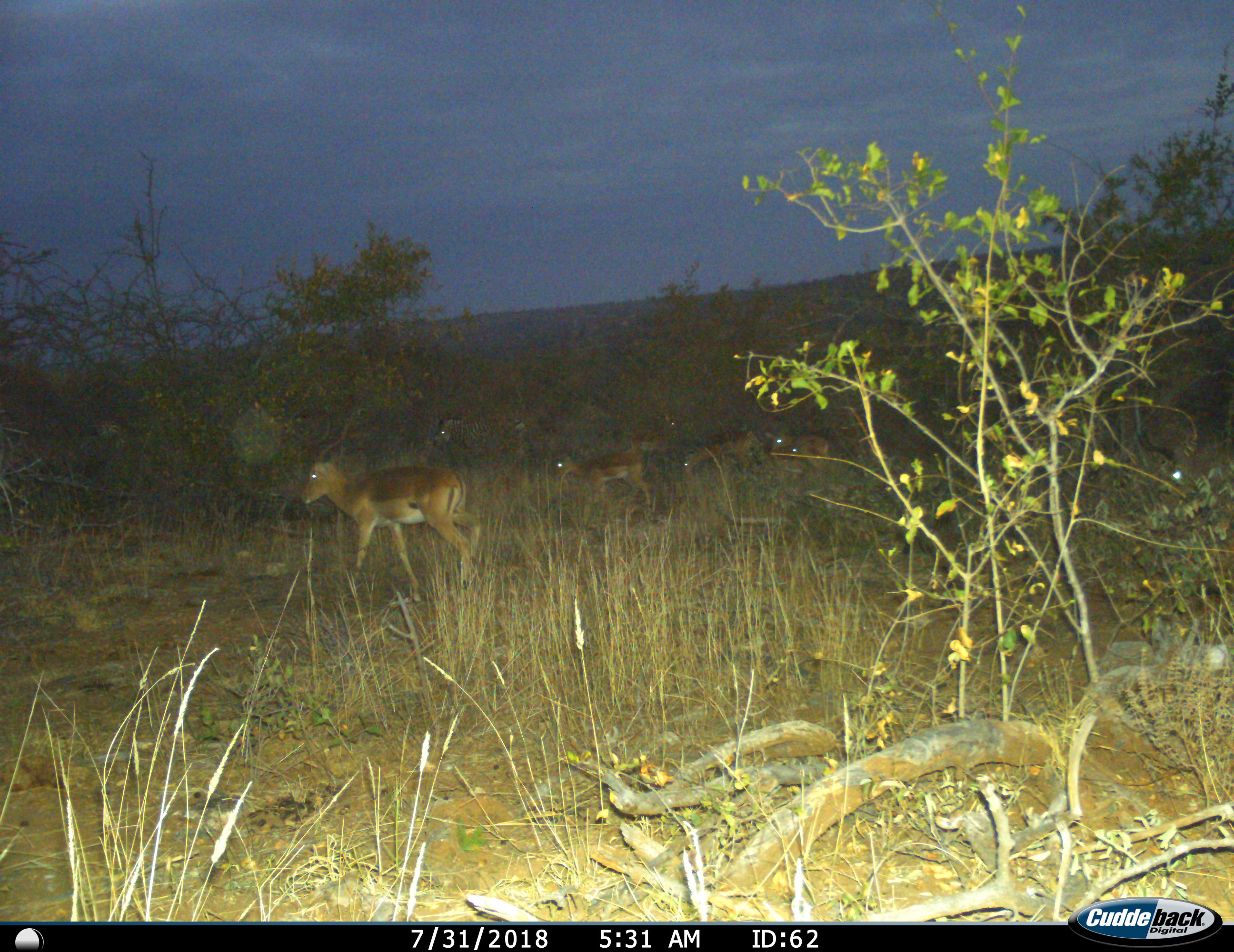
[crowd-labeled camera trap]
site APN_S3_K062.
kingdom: Animalia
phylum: Chordata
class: Mammalia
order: Artiodactyla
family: Bovidae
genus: Aepyceros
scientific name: Aepyceros melampus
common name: impala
Impala (Aepyceros melampus), count 6. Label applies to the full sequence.